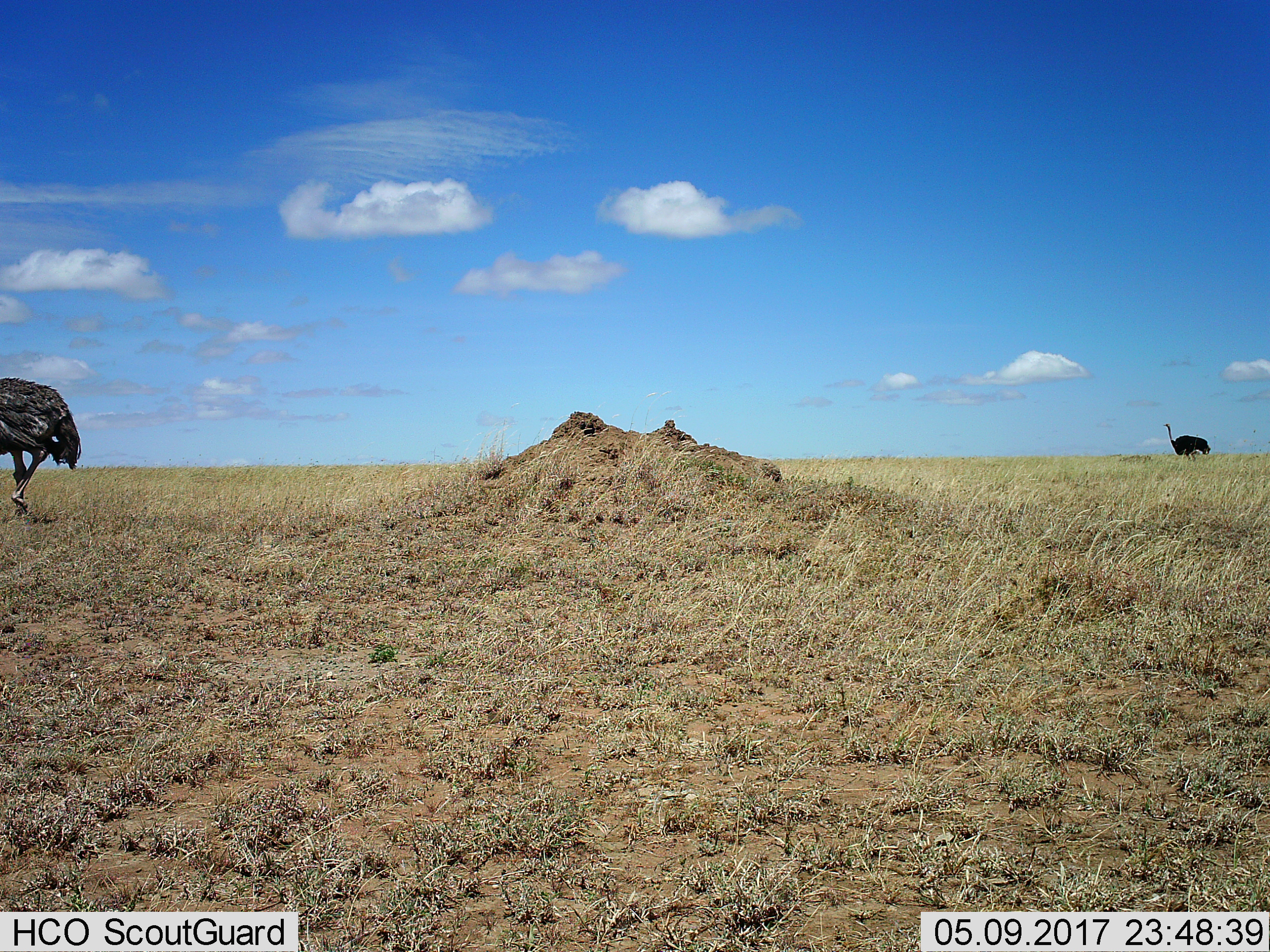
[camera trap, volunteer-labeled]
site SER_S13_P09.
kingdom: Animalia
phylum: Chordata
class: Aves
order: Struthioniformes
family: Struthionidae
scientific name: Struthionidae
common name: ostrich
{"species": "ostrich (Struthionidae)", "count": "2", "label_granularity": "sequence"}